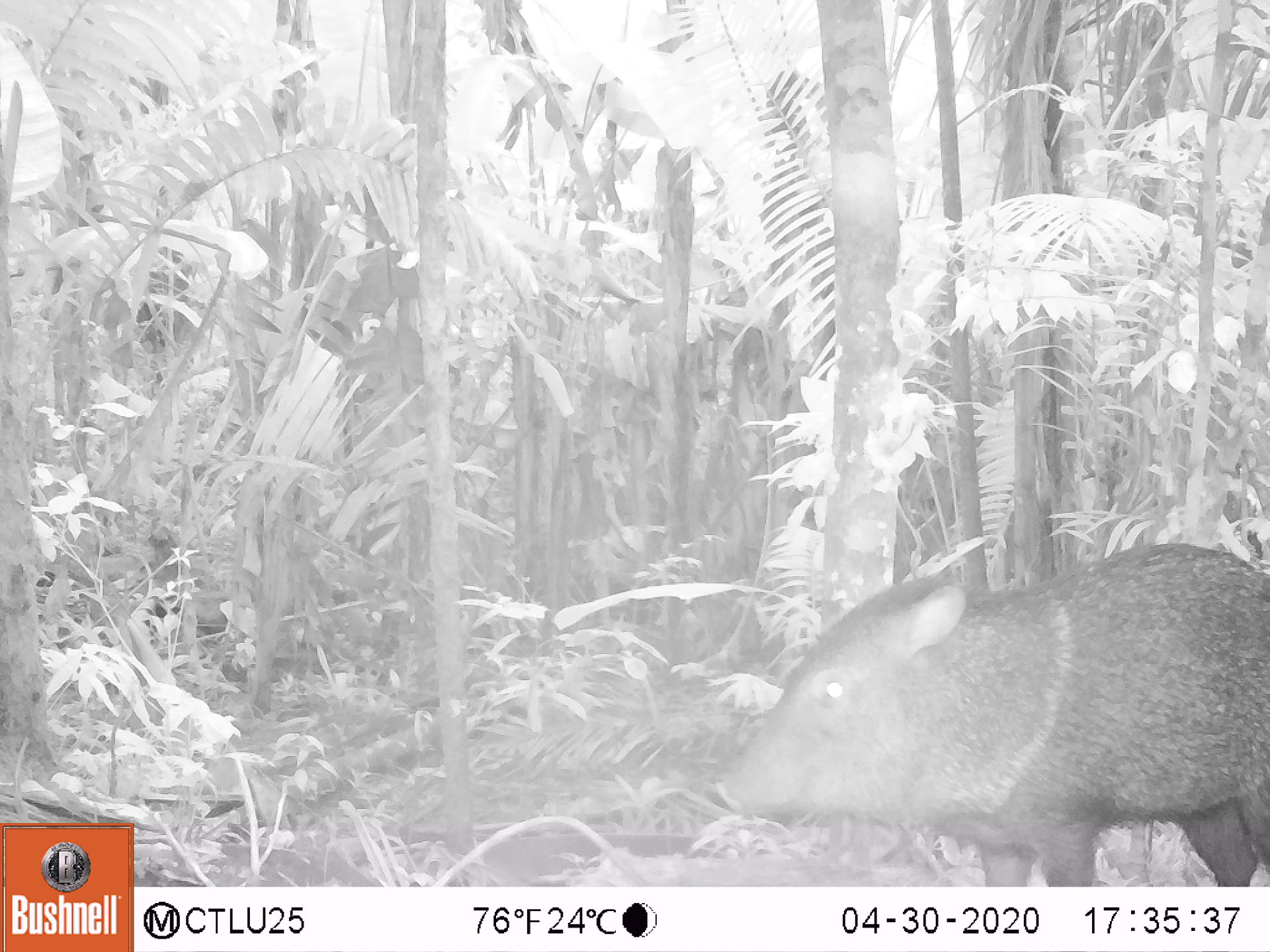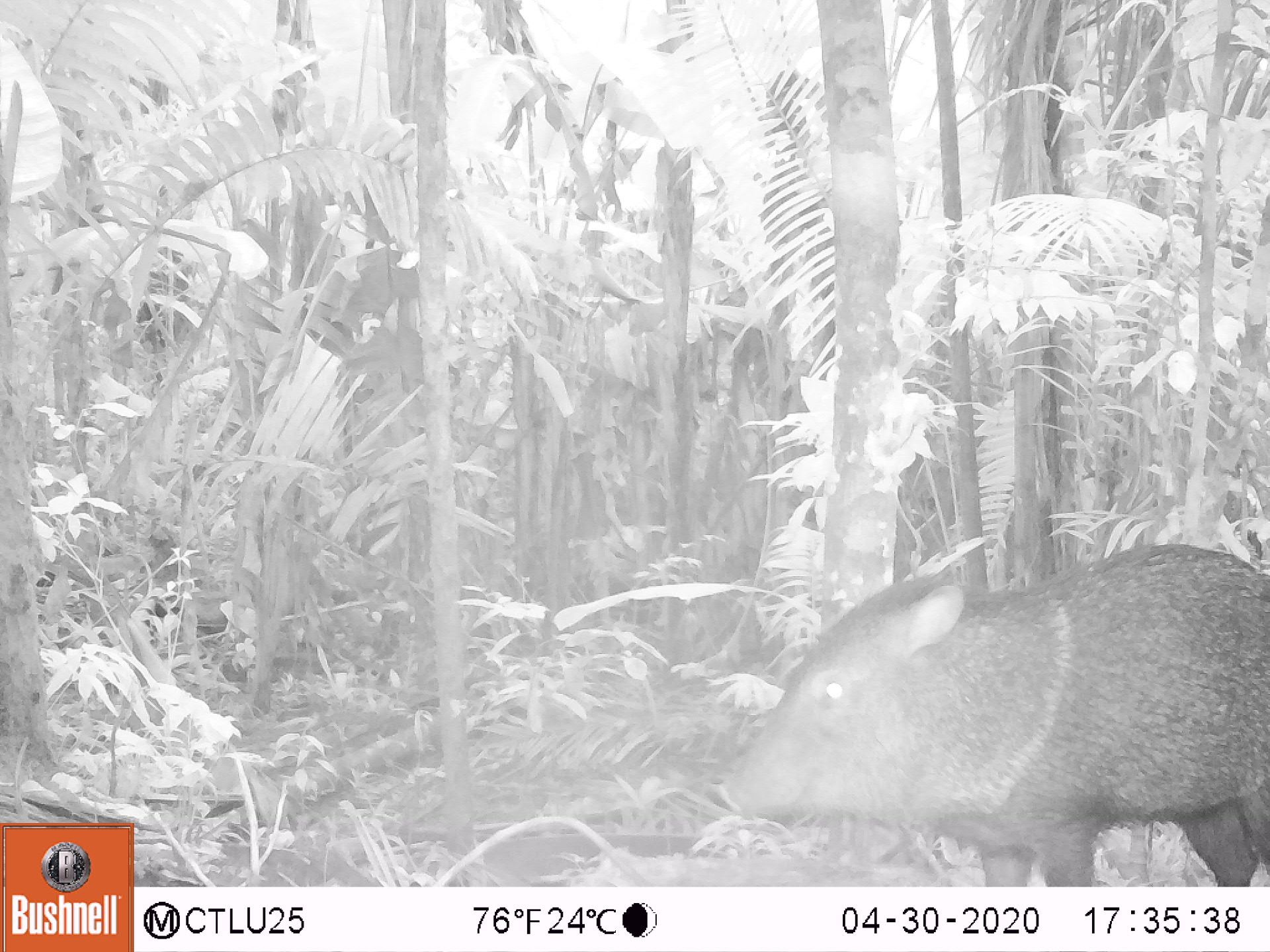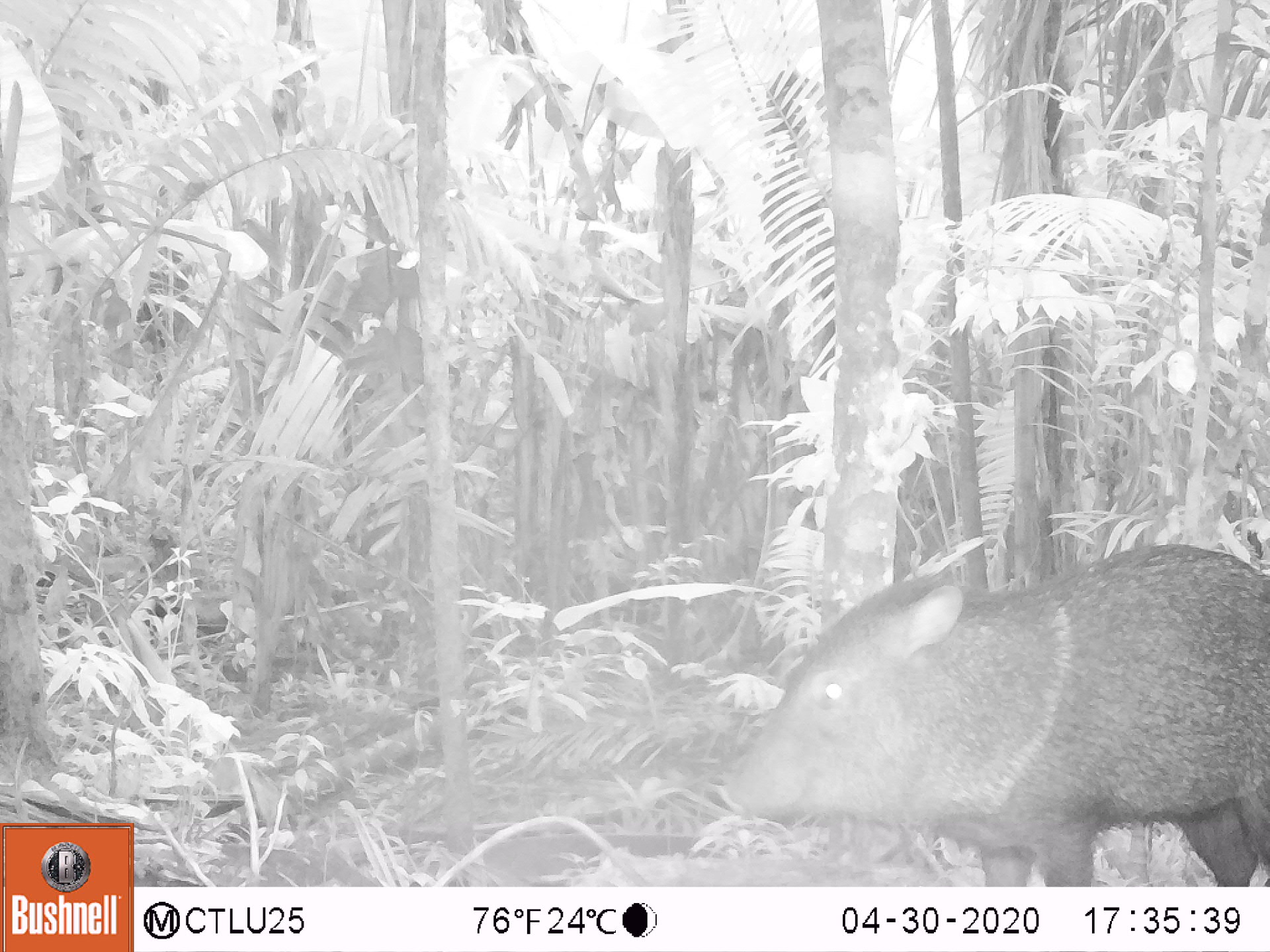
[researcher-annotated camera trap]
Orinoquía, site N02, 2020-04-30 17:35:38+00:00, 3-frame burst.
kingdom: Animalia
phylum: Chordata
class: Mammalia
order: Artiodactyla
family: Tayassuidae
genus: Pecari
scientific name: Pecari tajacu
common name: collared peccary